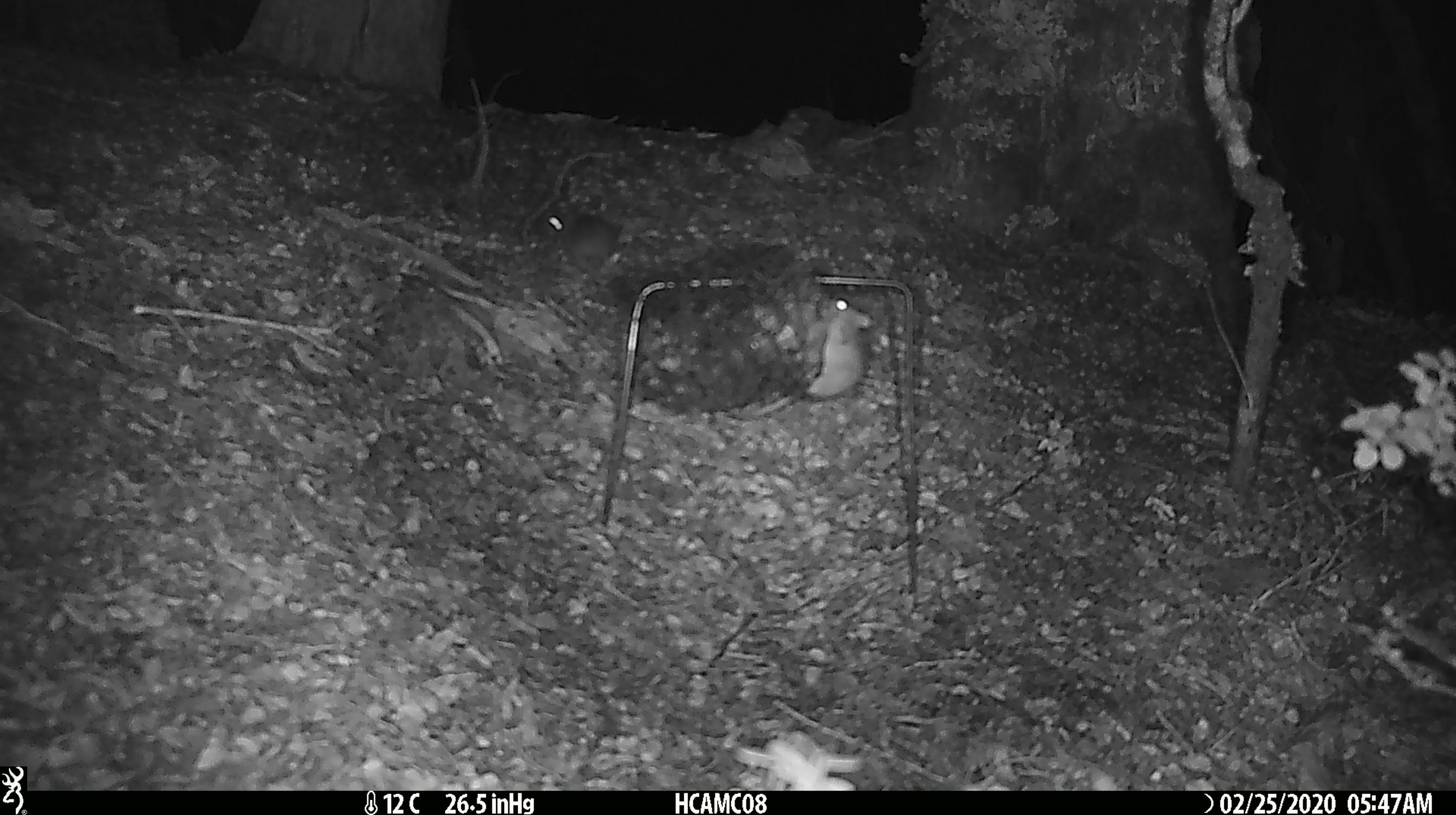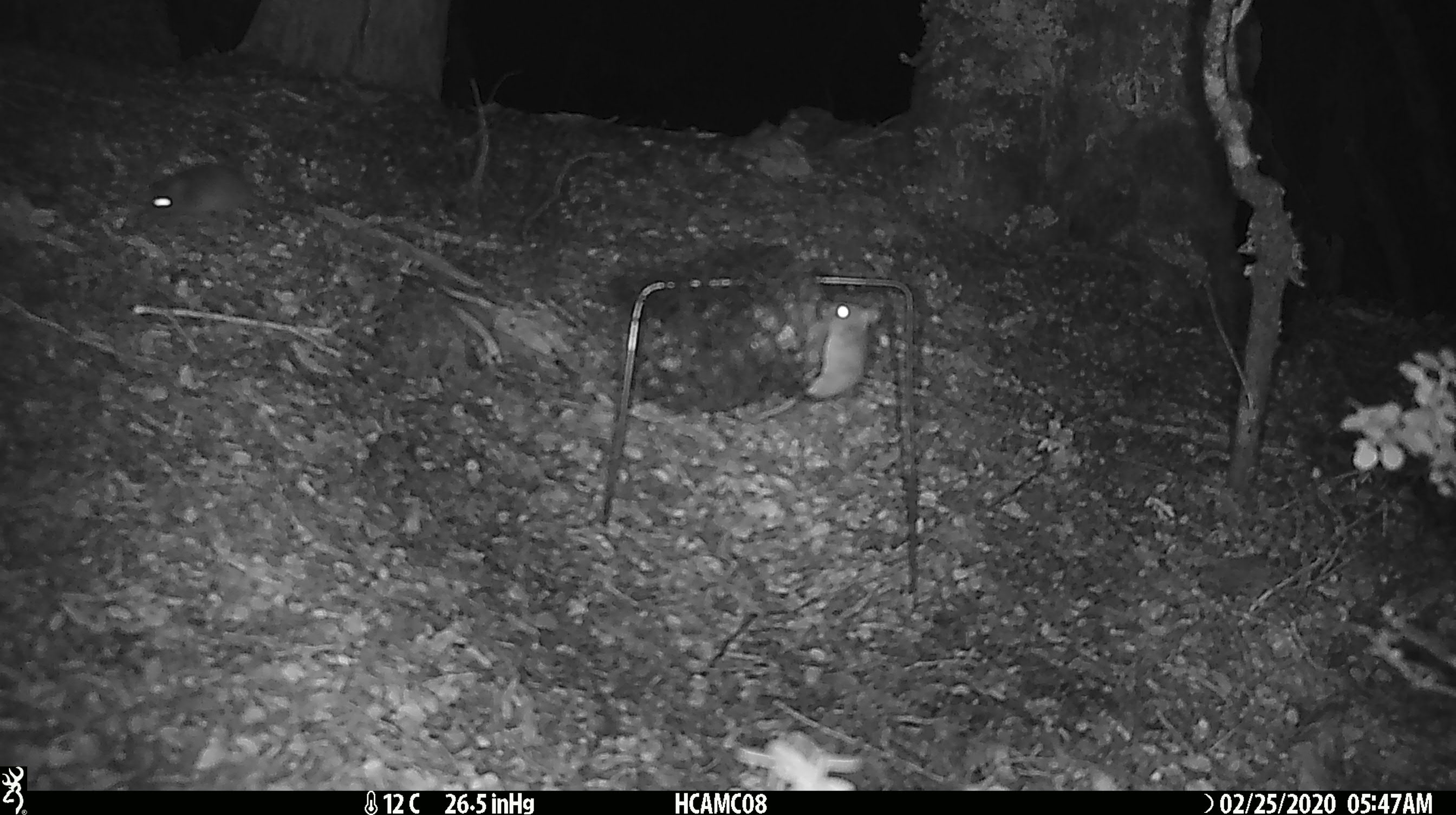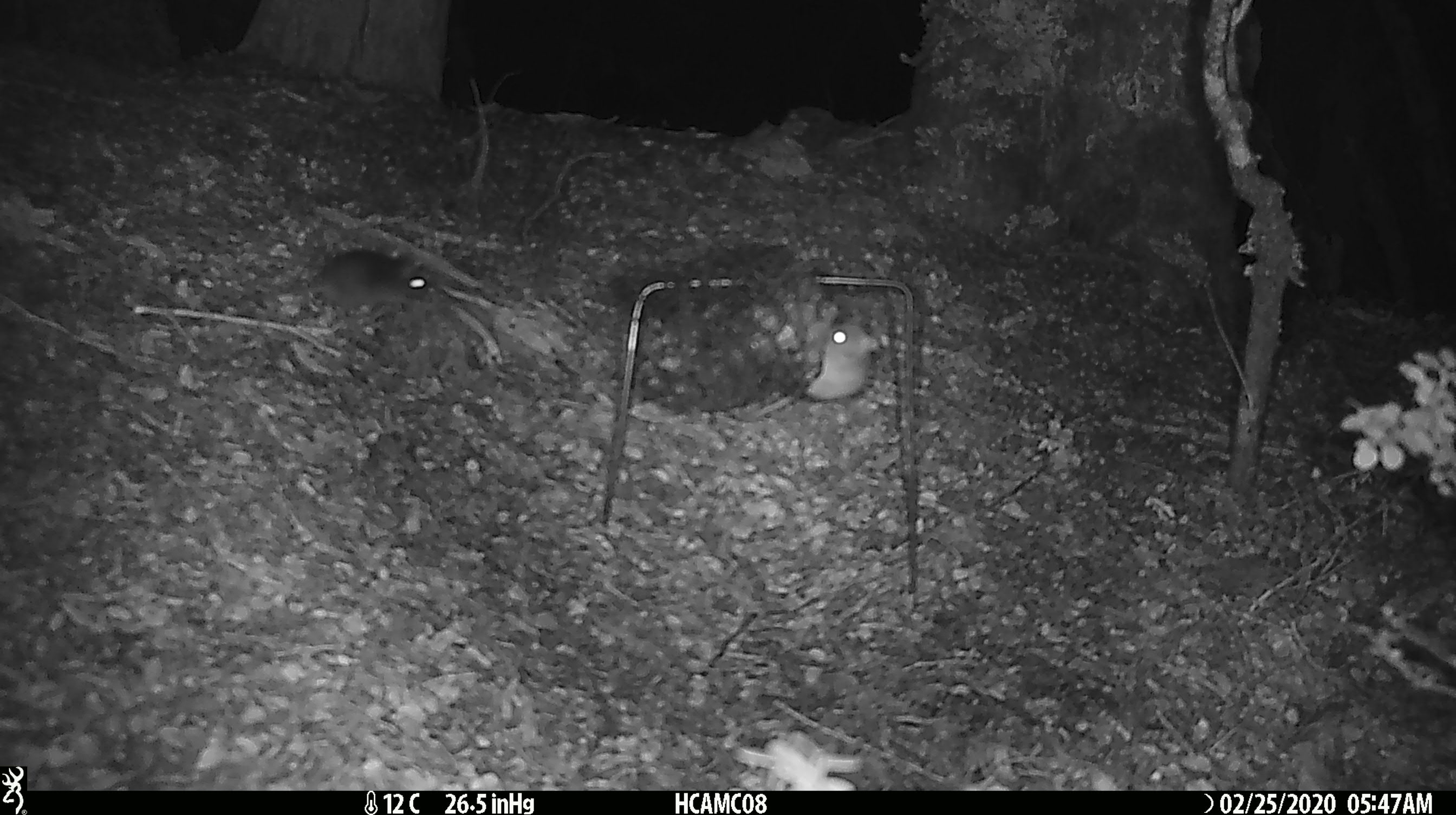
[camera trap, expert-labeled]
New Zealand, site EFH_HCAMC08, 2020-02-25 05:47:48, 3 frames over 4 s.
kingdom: Animalia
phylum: Chordata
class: Mammalia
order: Rodentia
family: Muridae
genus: Mus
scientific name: Mus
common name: mouse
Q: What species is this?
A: Mouse (Mus).